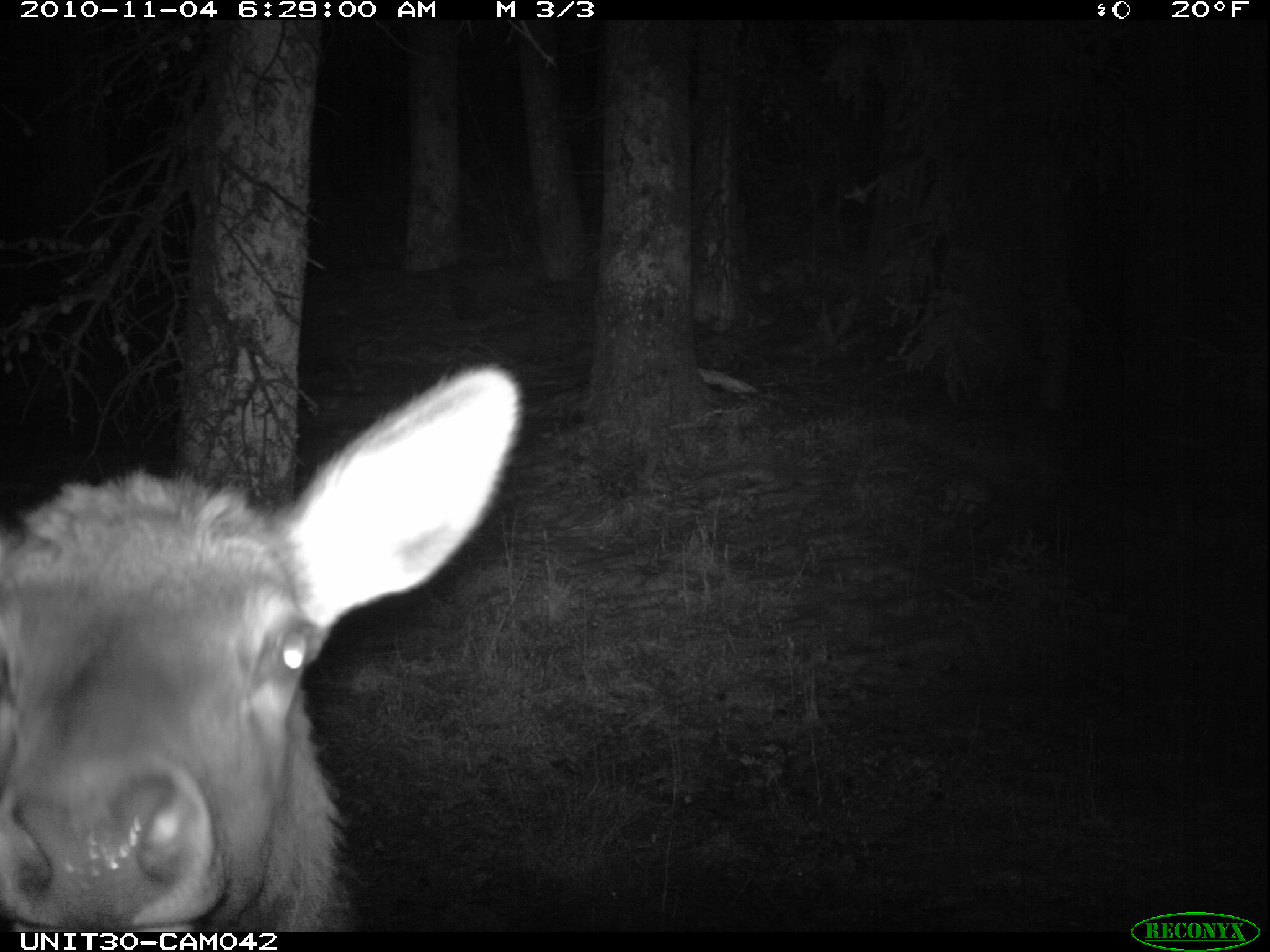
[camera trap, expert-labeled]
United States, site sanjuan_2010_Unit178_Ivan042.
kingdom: Animalia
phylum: Chordata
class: Mammalia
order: Artiodactyla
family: Cervidae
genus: Cervus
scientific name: Cervus elaphus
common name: red deer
Cervus elaphus (red deer).